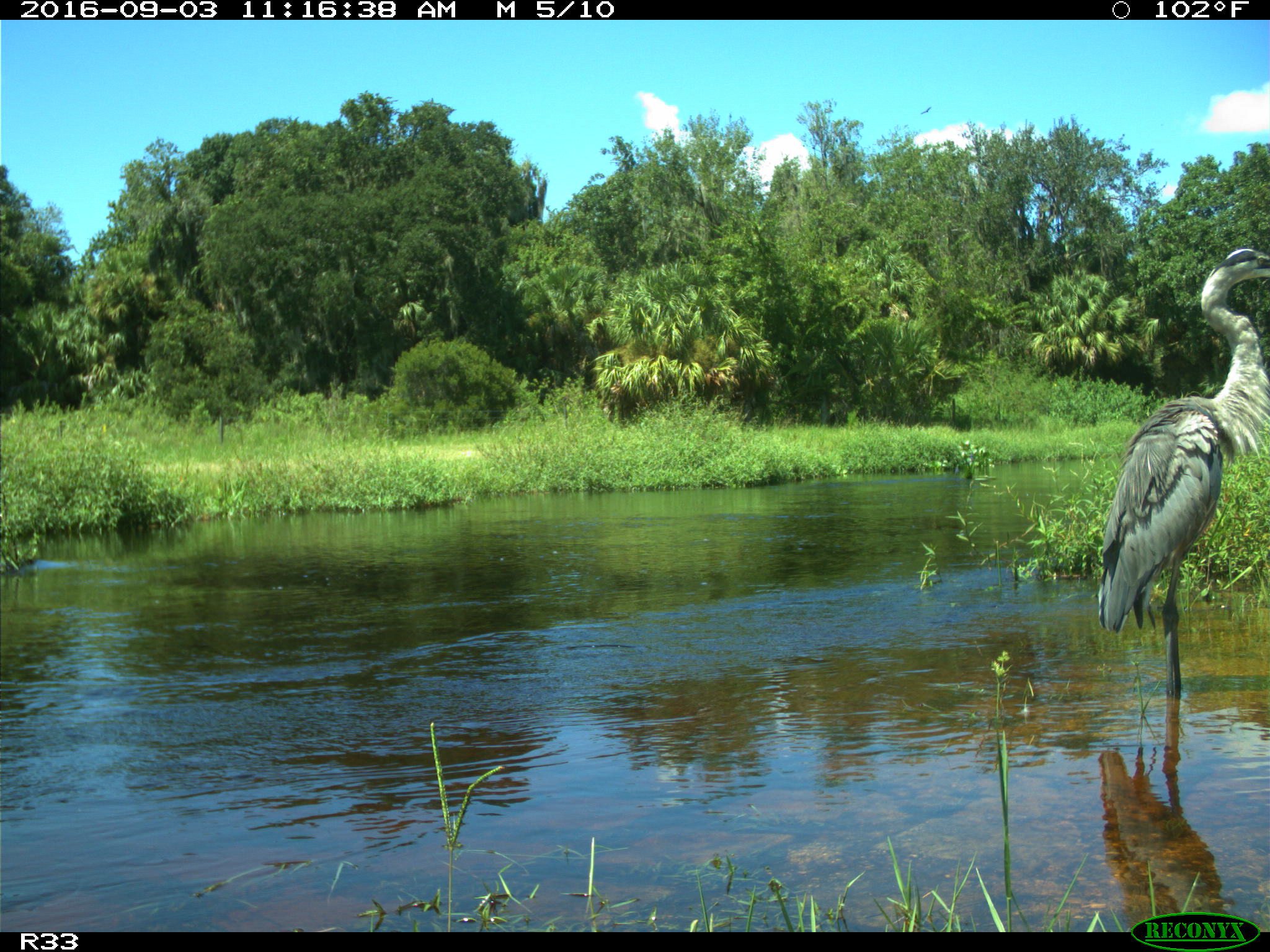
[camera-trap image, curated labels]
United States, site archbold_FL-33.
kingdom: Animalia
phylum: Chordata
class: Aves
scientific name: Aves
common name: birds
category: unidentified bird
Unidentified bird (birds) (Aves).